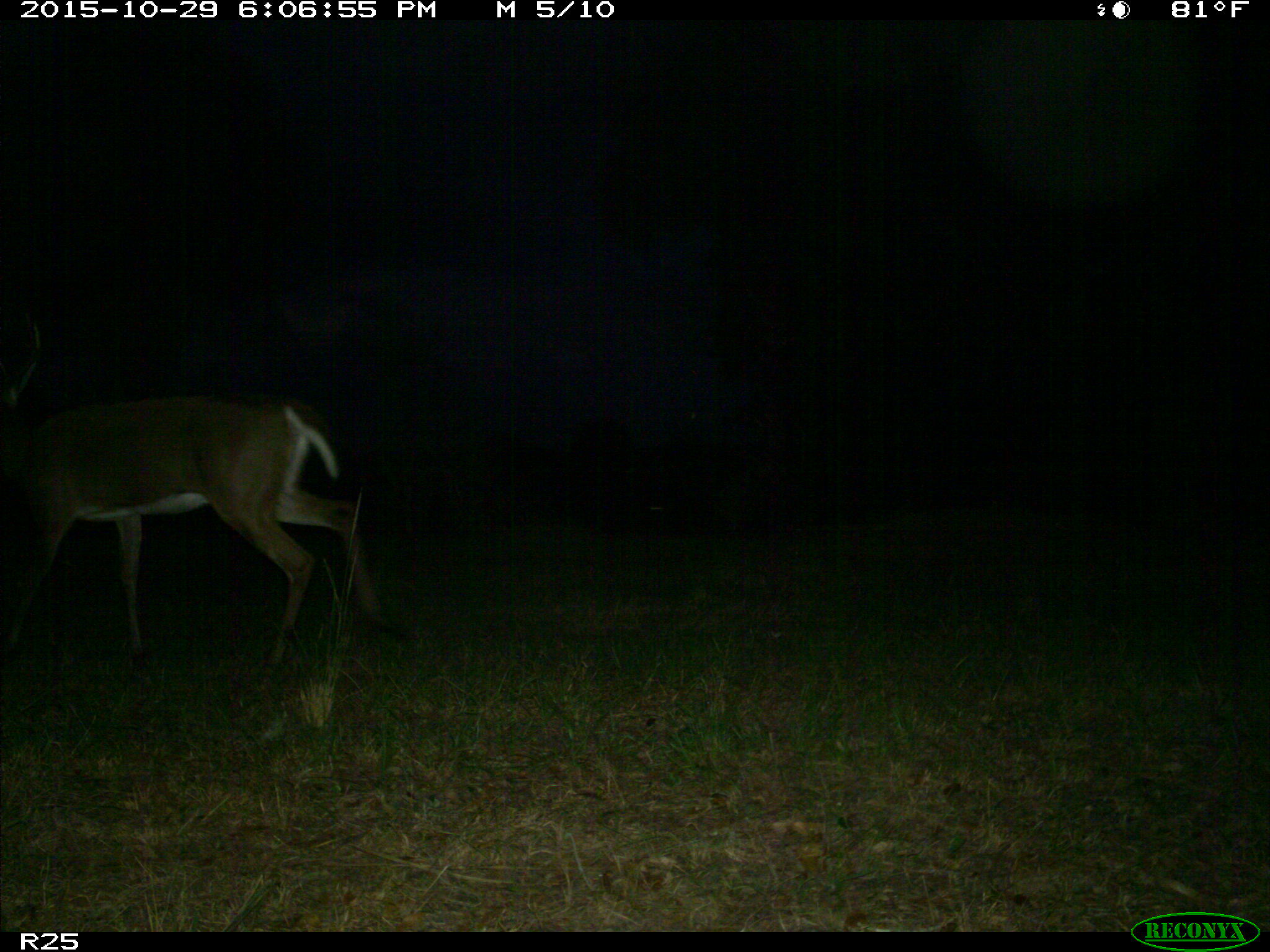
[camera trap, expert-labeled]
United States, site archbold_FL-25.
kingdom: Animalia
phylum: Chordata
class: Mammalia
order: Artiodactyla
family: Cervidae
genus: Odocoileus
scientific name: Odocoileus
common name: deer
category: unidentified deer